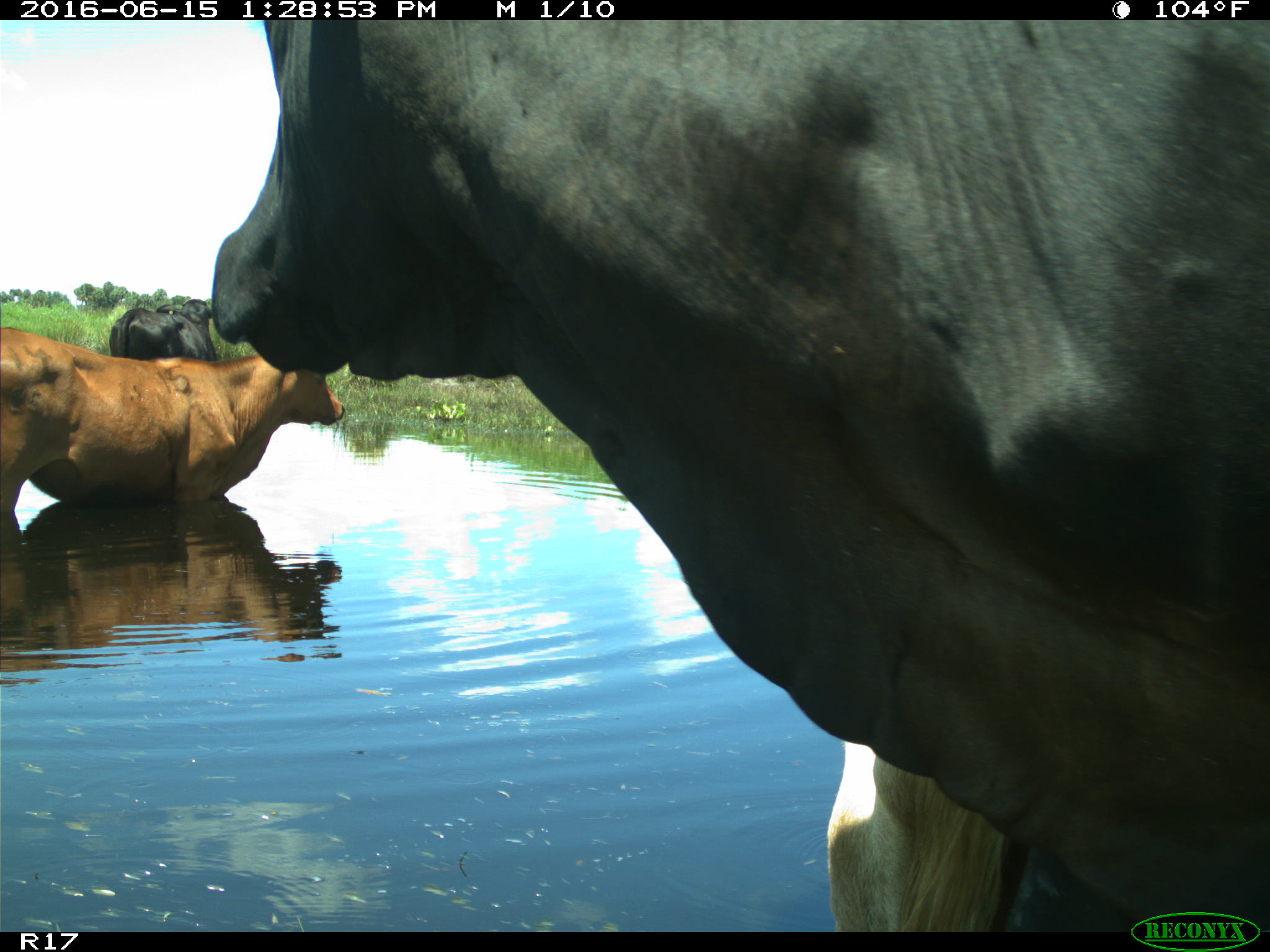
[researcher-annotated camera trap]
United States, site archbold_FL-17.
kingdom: Animalia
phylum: Chordata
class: Mammalia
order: Artiodactyla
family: Bovidae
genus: Bos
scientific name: Bos taurus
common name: domestic cow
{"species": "Bos taurus (domestic cow)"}